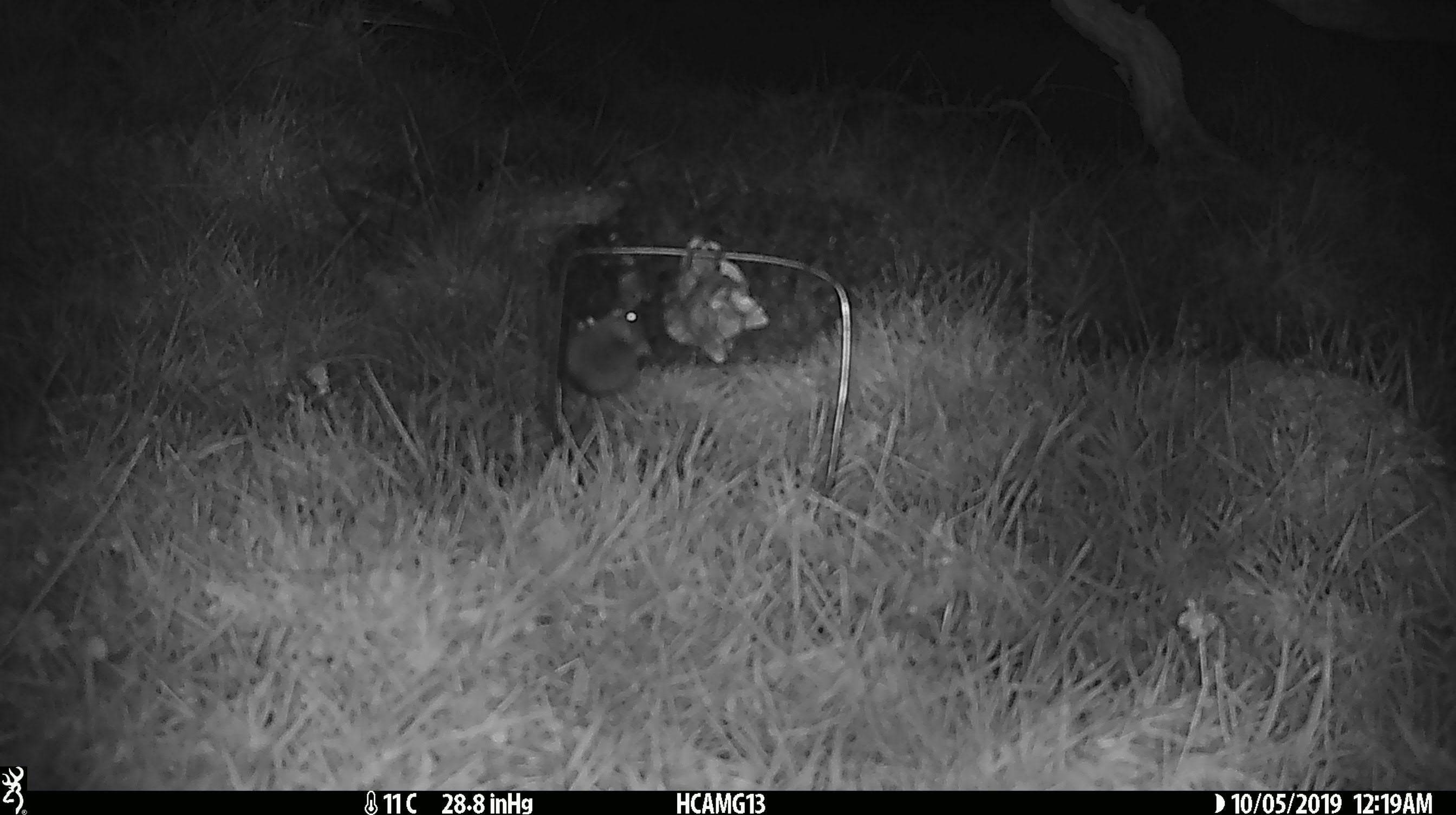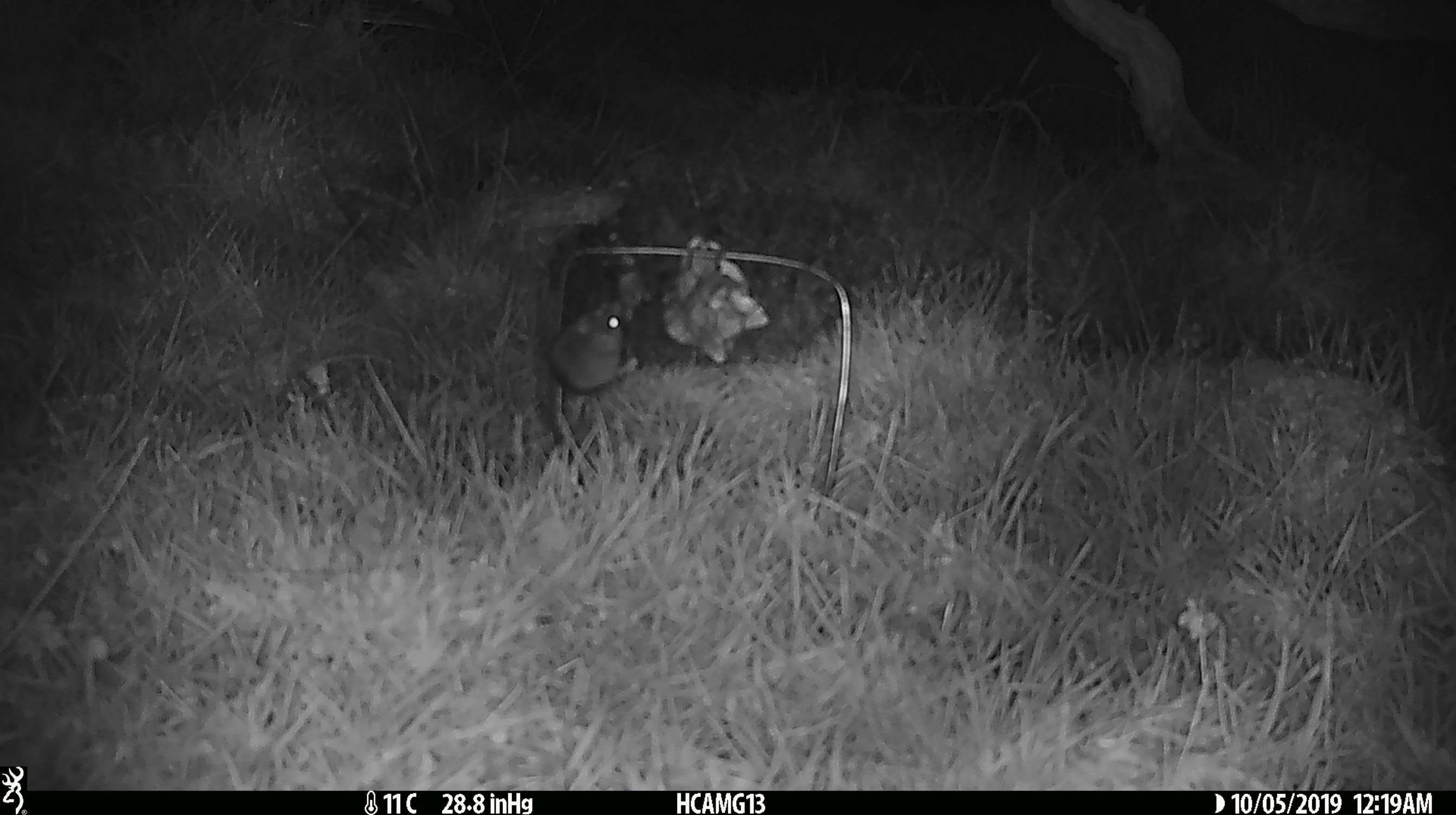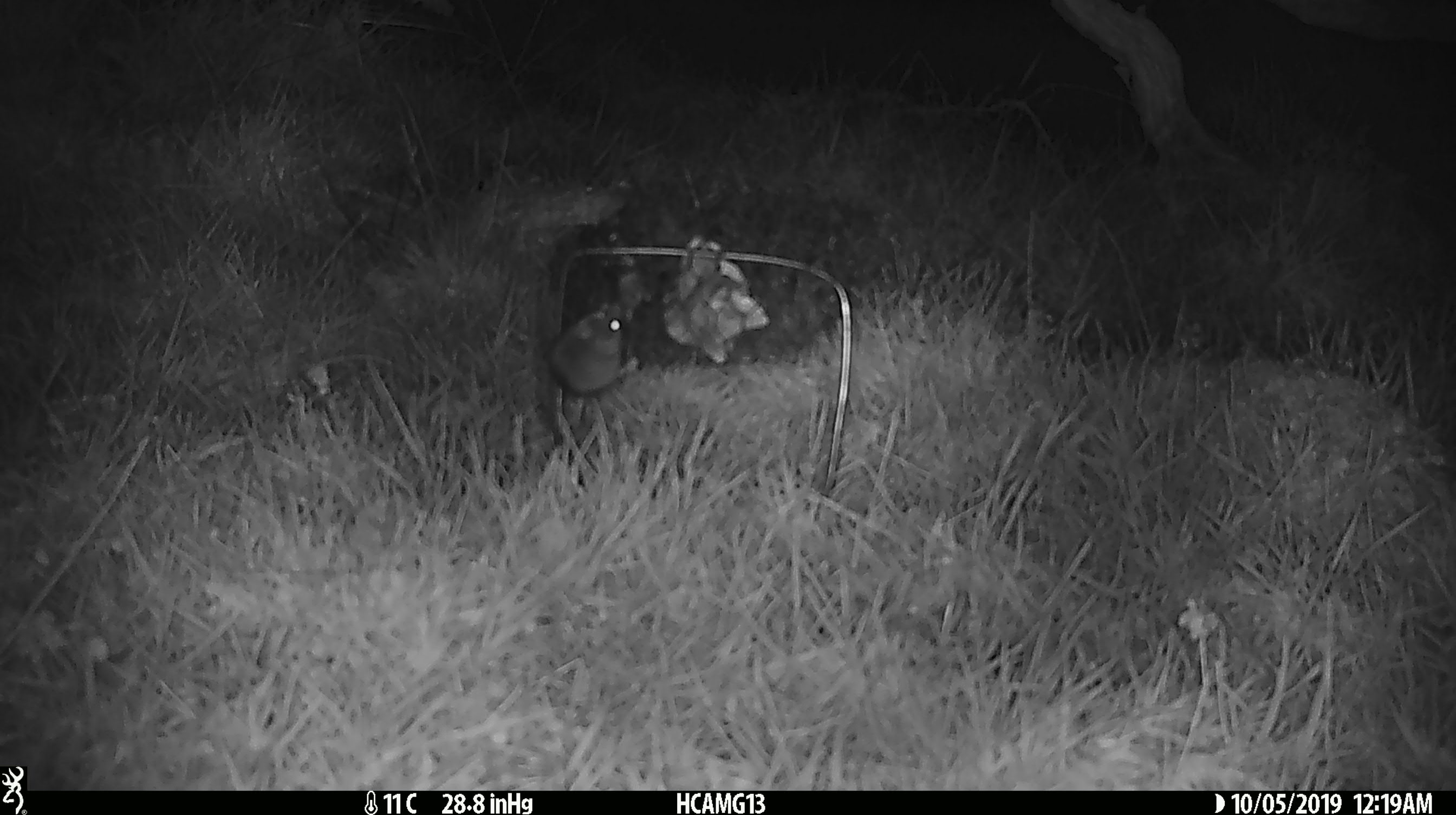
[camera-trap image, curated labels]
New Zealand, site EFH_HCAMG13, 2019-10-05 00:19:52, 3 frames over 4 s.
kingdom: Animalia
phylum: Chordata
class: Mammalia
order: Rodentia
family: Muridae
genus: Mus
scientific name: Mus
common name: mouse